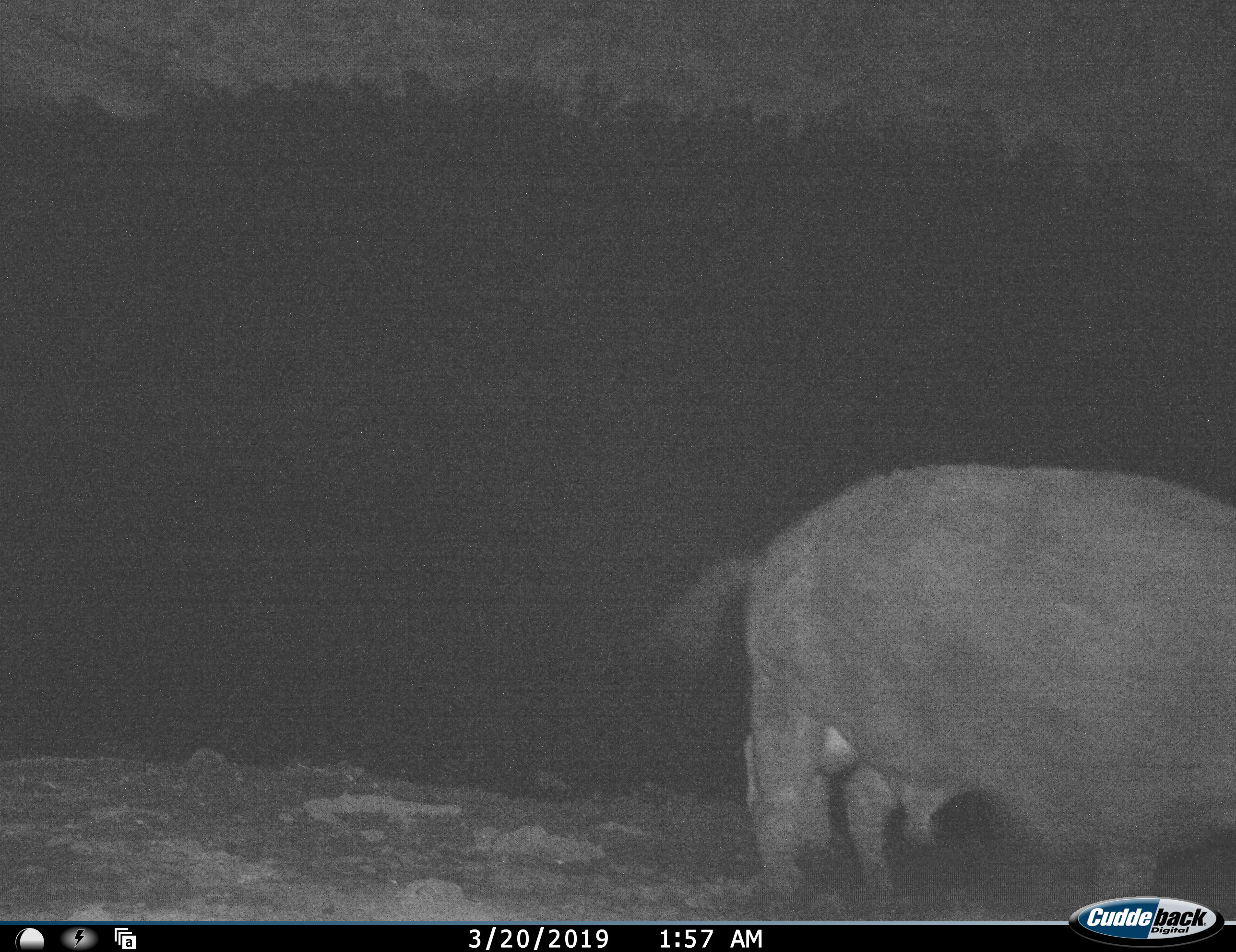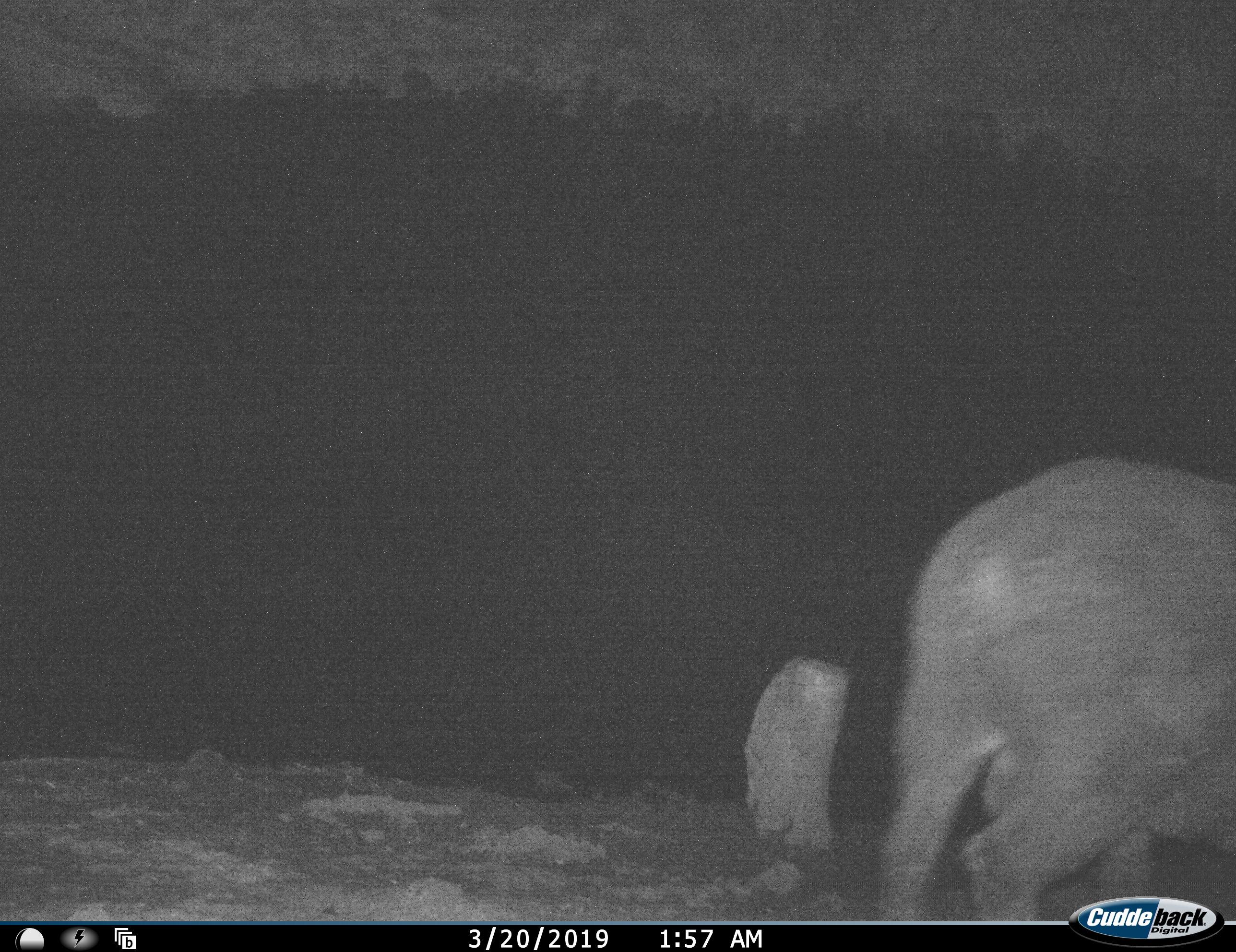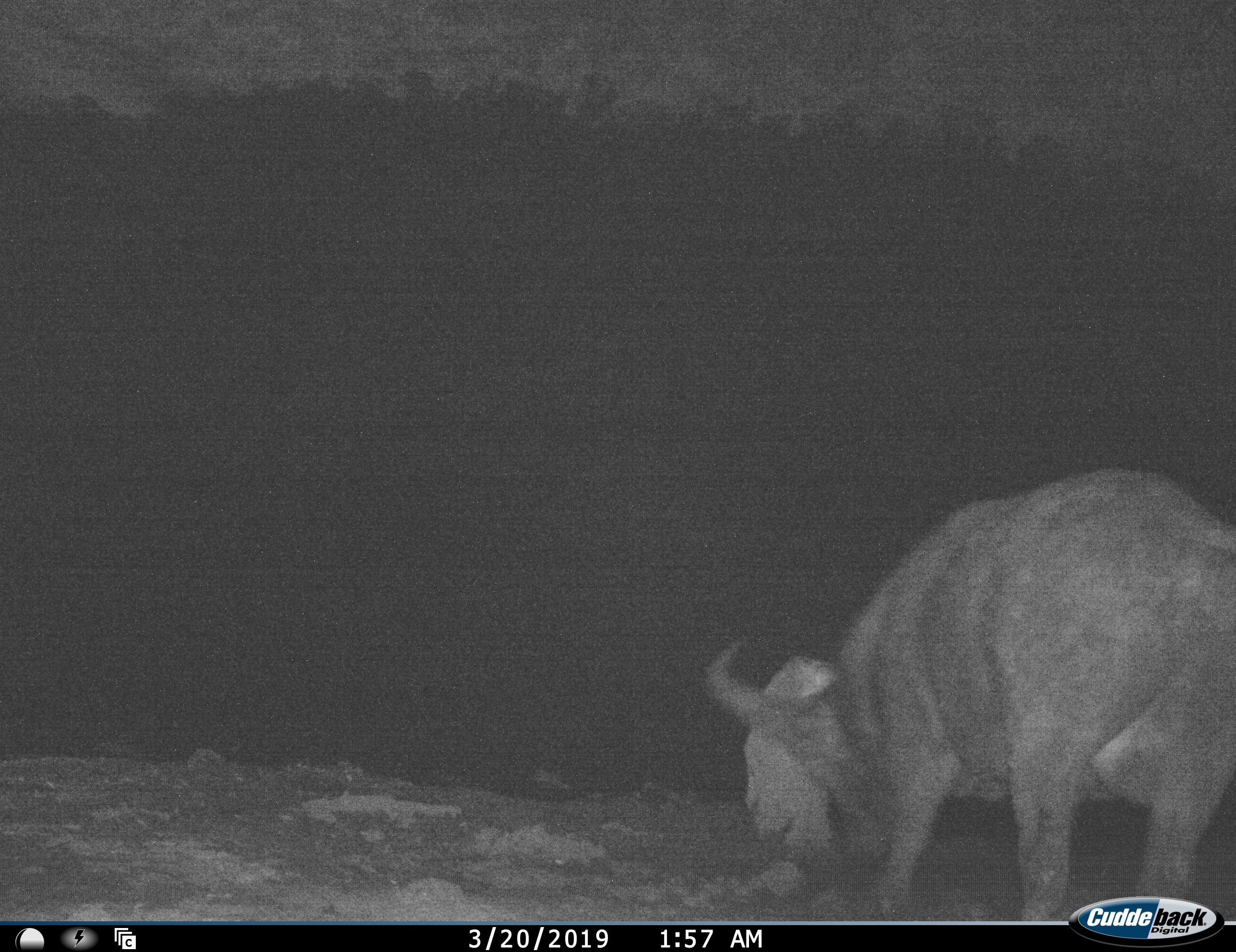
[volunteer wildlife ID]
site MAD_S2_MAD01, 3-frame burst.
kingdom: Animalia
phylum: Chordata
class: Mammalia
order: Artiodactyla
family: Bovidae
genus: Syncerus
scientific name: Syncerus caffer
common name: african buffalo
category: buffalo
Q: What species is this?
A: Buffalo (african buffalo) (Syncerus caffer).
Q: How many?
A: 1.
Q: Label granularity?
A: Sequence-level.